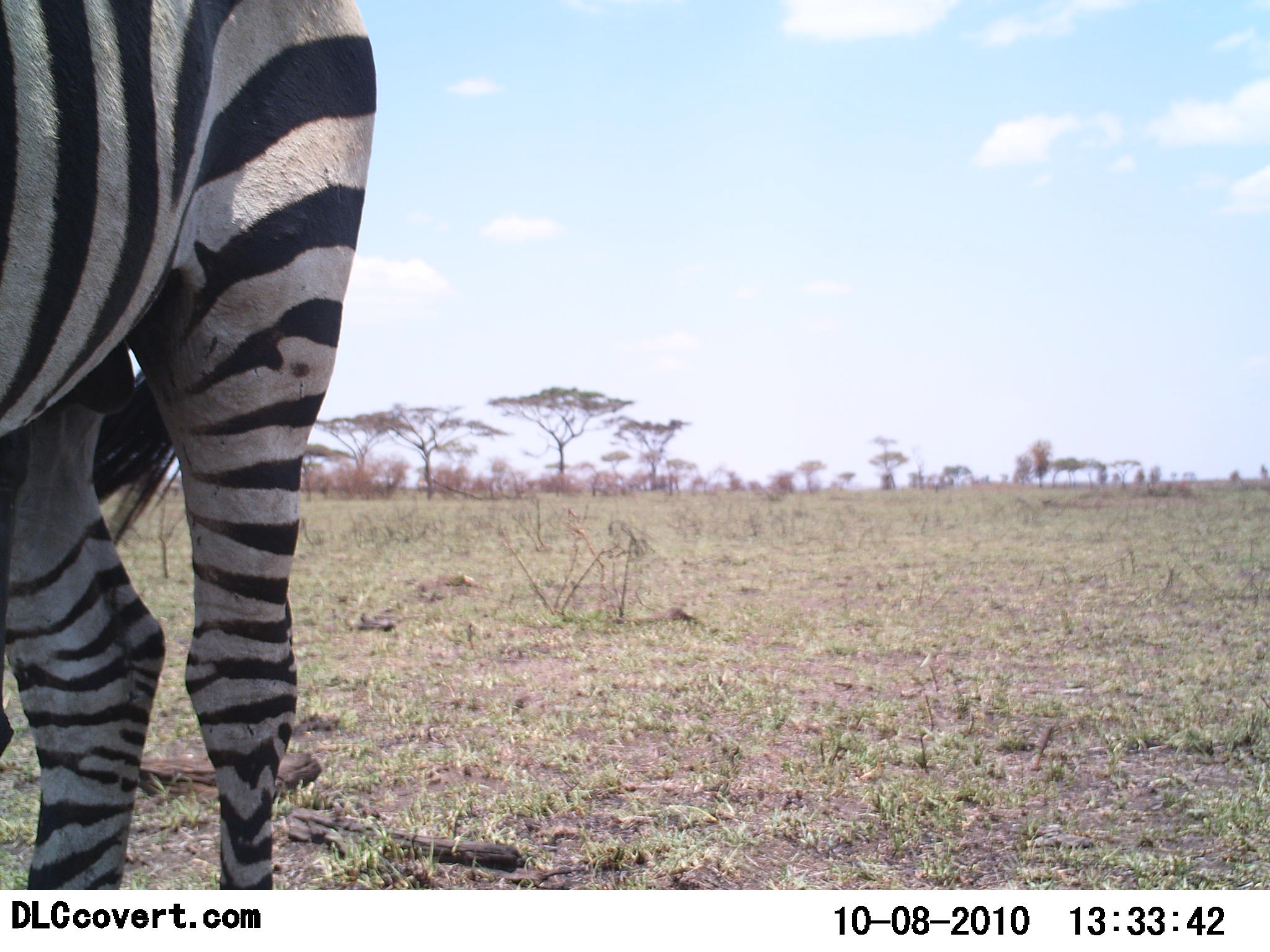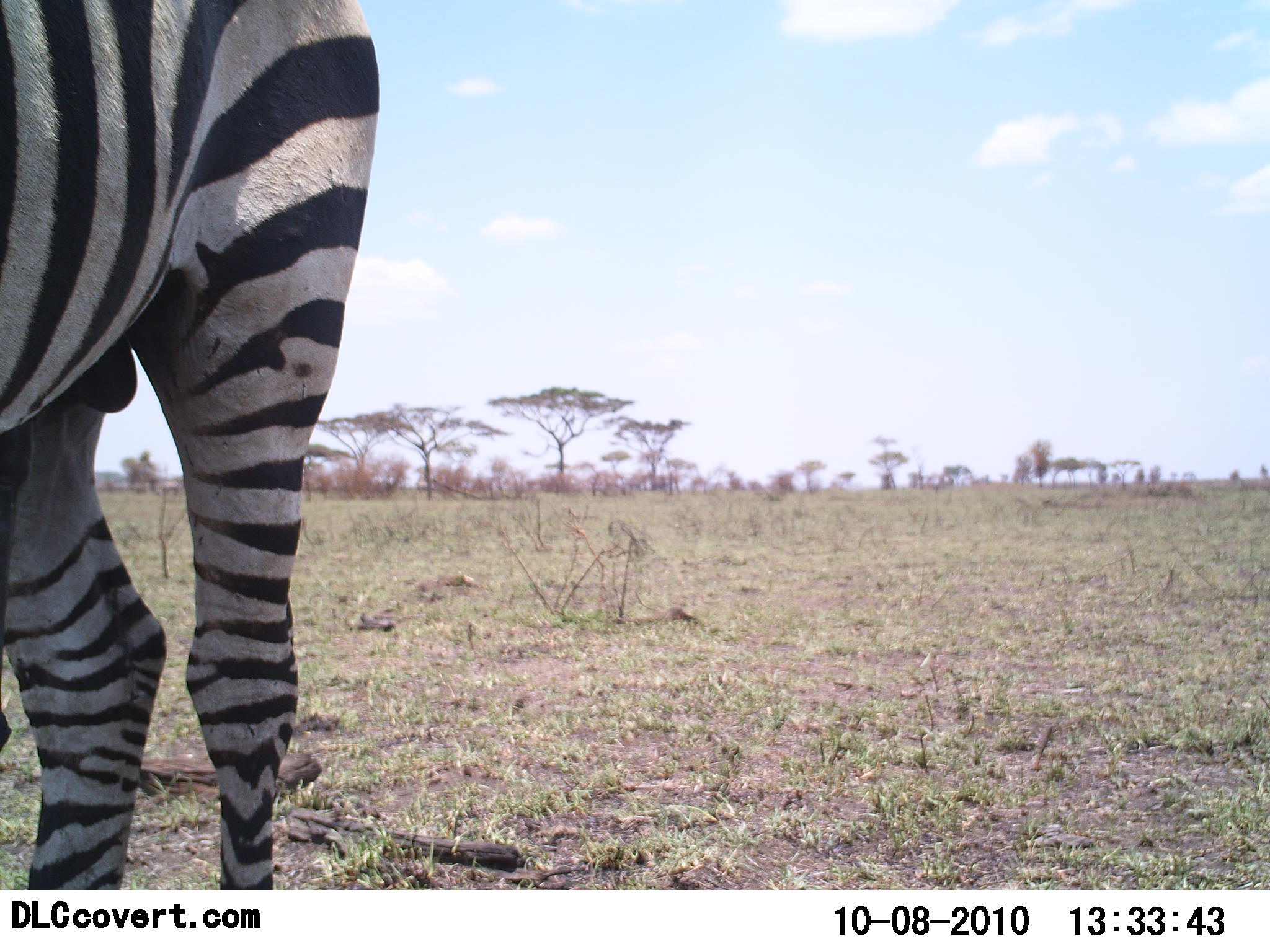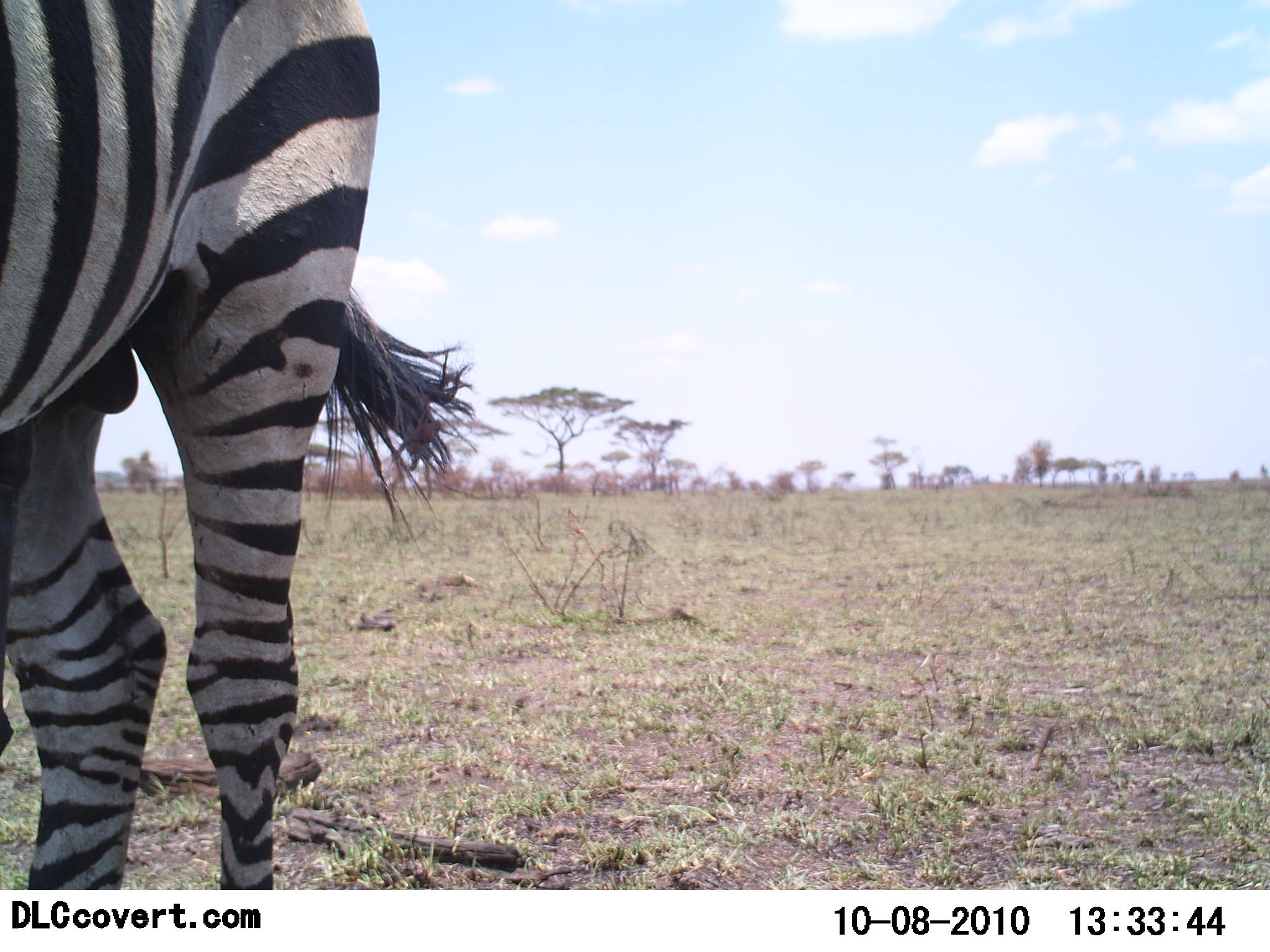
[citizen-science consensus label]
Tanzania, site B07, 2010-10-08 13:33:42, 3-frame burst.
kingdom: Animalia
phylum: Chordata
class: Mammalia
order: Perissodactyla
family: Equidae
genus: Equus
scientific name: Equus quagga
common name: plains zebra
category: zebra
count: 1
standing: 100%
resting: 7%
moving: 7%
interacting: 0%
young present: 0%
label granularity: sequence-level